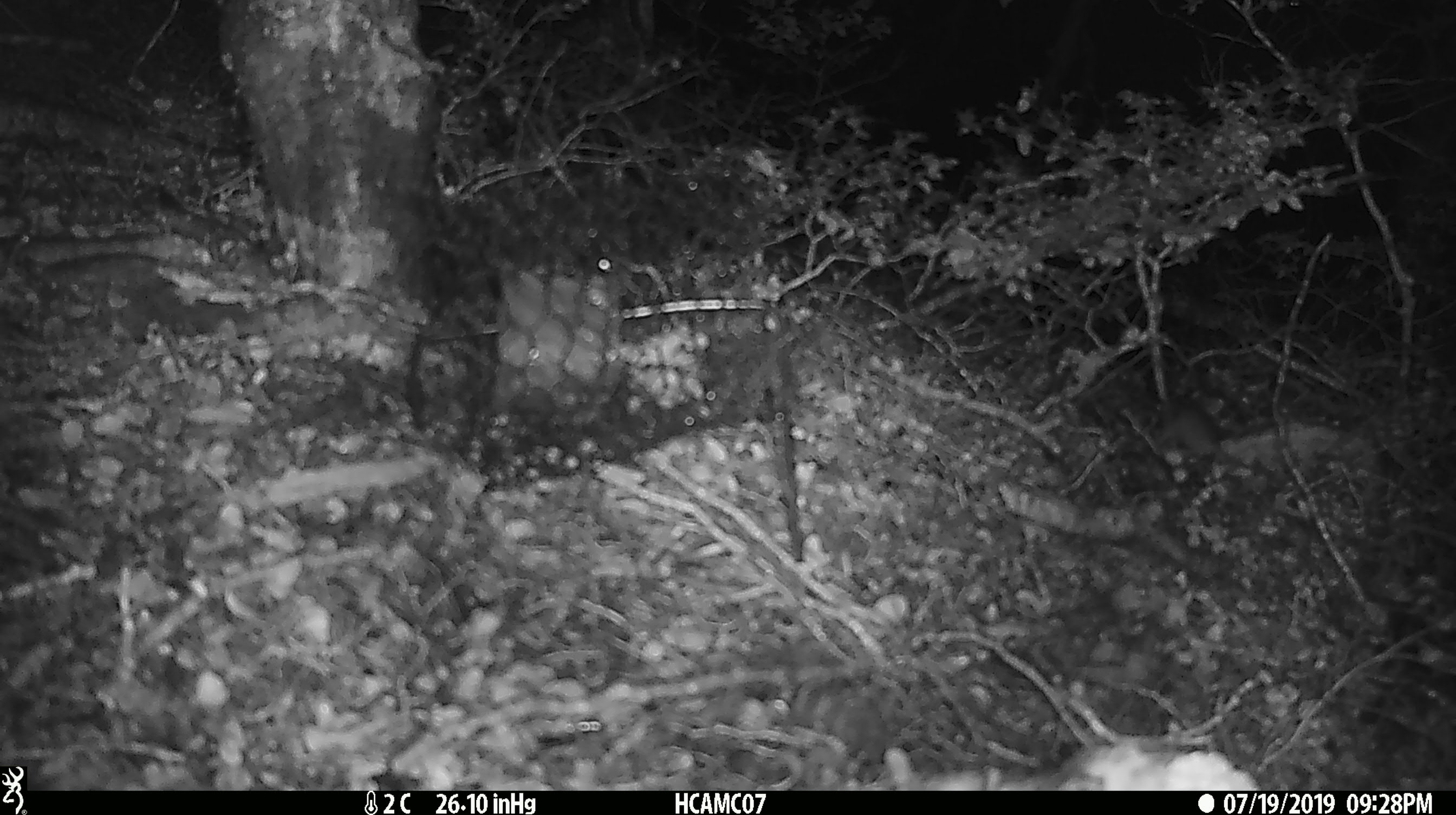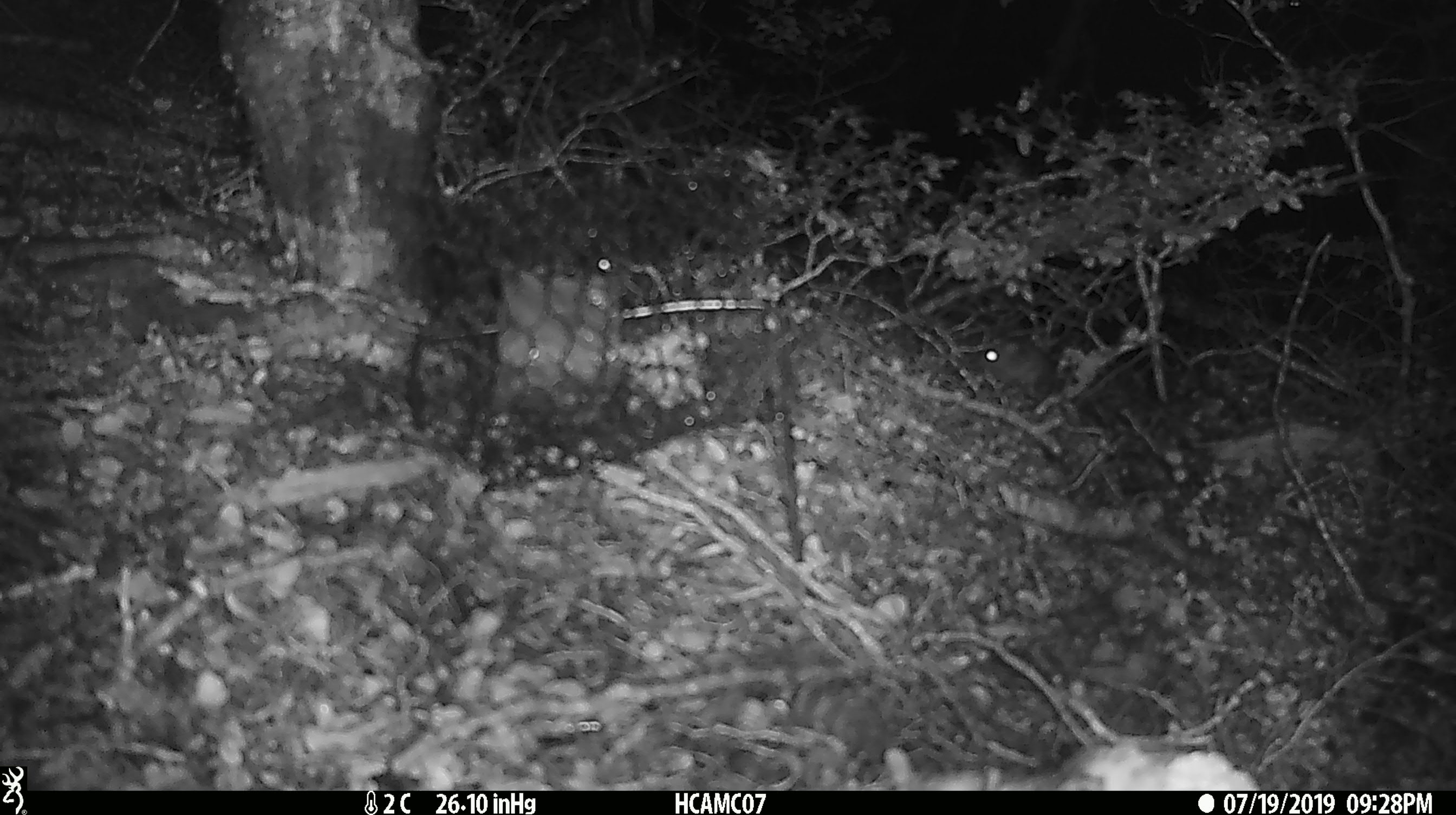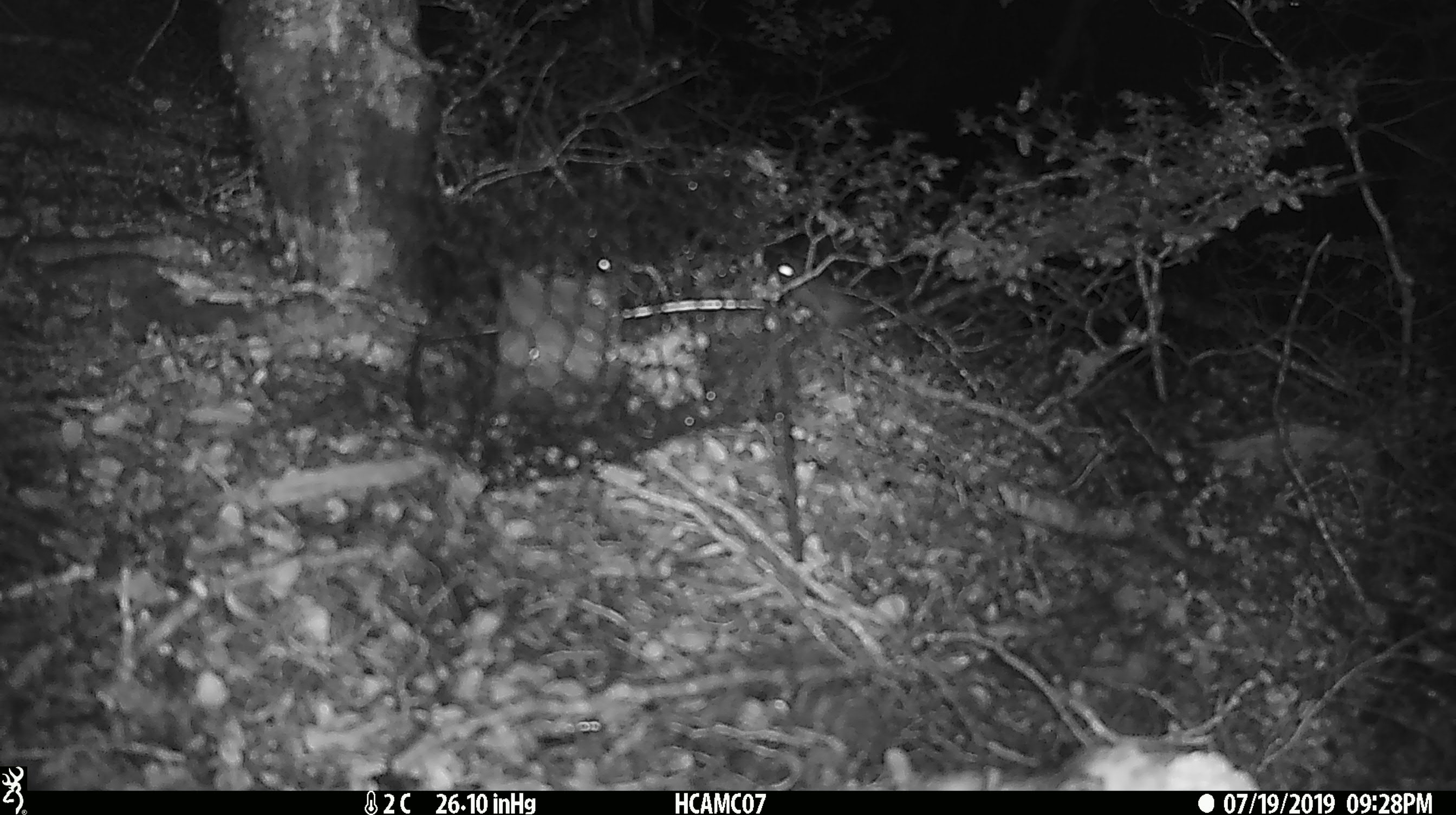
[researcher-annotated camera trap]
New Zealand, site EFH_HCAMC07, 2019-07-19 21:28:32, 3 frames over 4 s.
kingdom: Animalia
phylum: Chordata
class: Mammalia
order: Rodentia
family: Muridae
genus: Mus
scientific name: Mus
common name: mouse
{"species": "mouse (Mus)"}